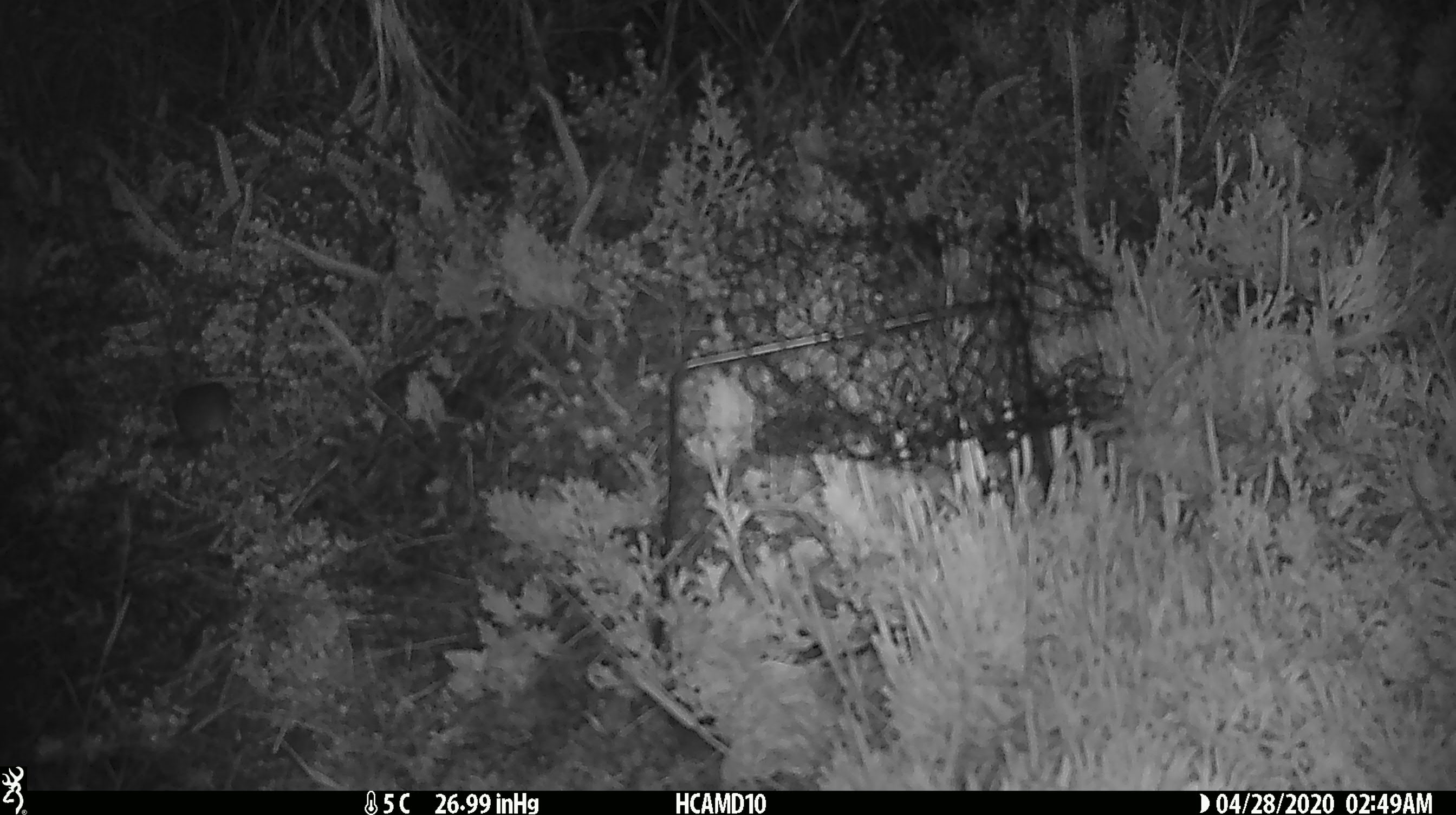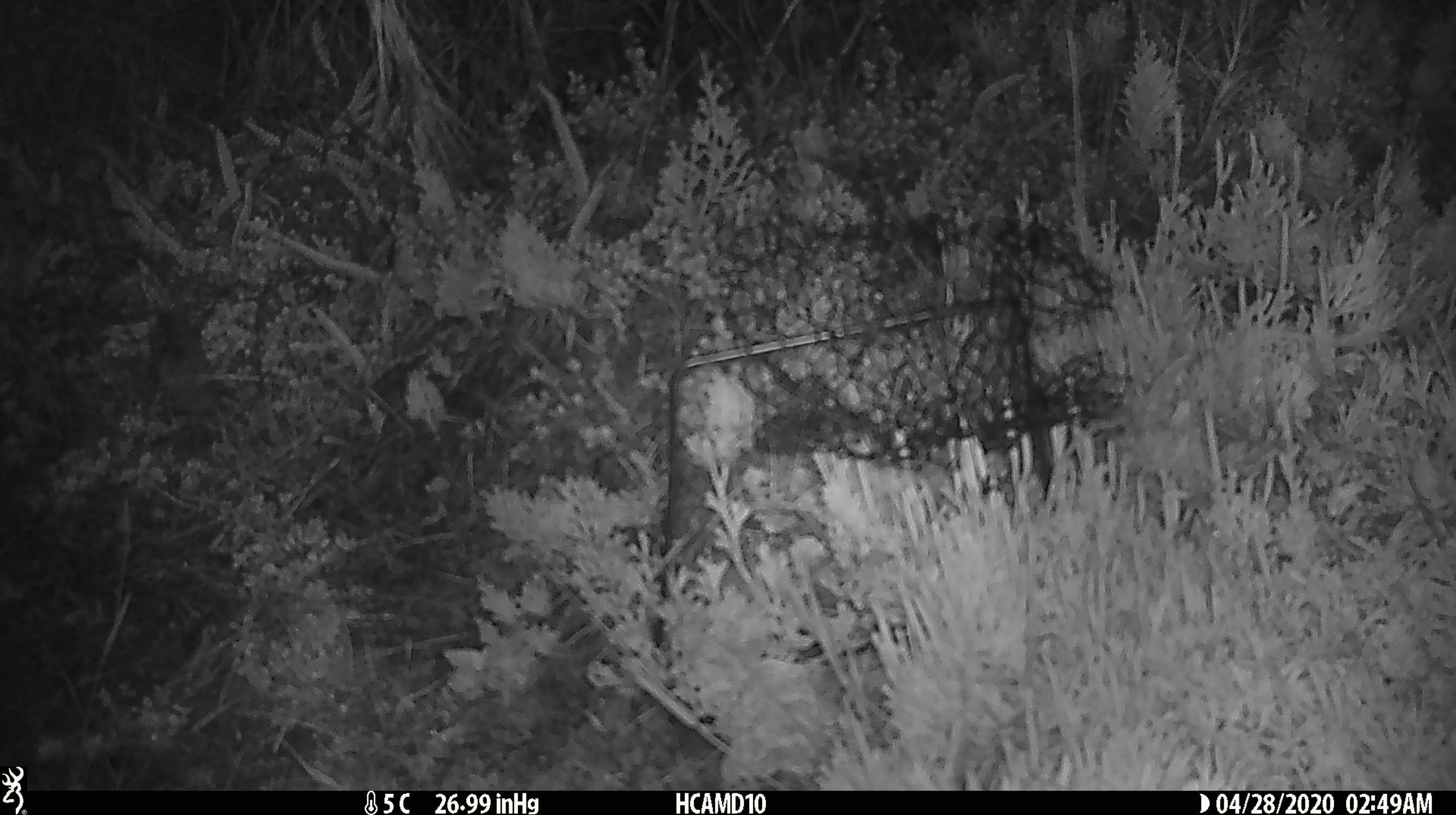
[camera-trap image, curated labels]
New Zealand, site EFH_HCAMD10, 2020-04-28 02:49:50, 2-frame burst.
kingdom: Animalia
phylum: Chordata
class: Mammalia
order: Rodentia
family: Muridae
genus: Mus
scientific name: Mus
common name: mouse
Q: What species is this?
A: Mouse (Mus).